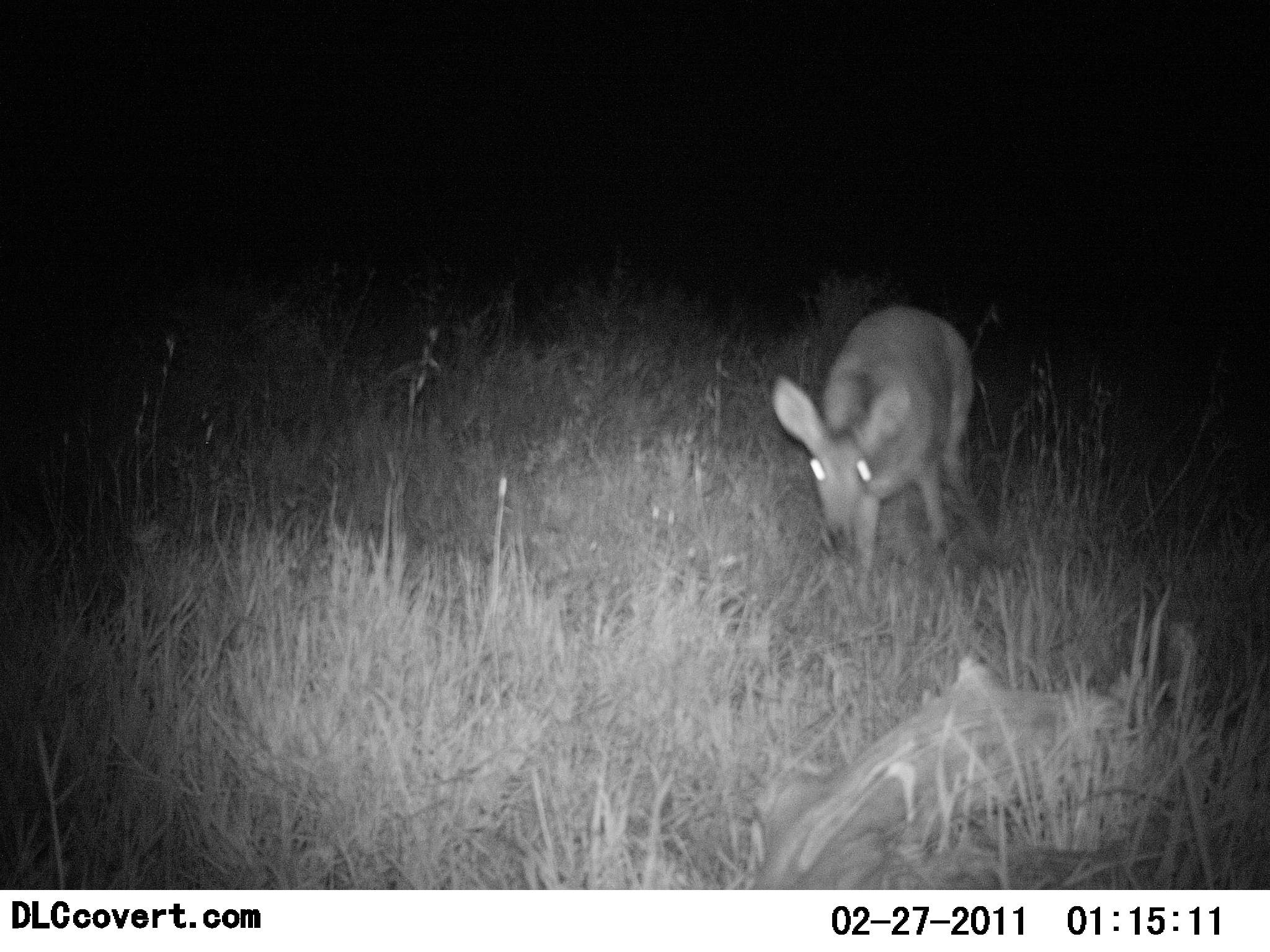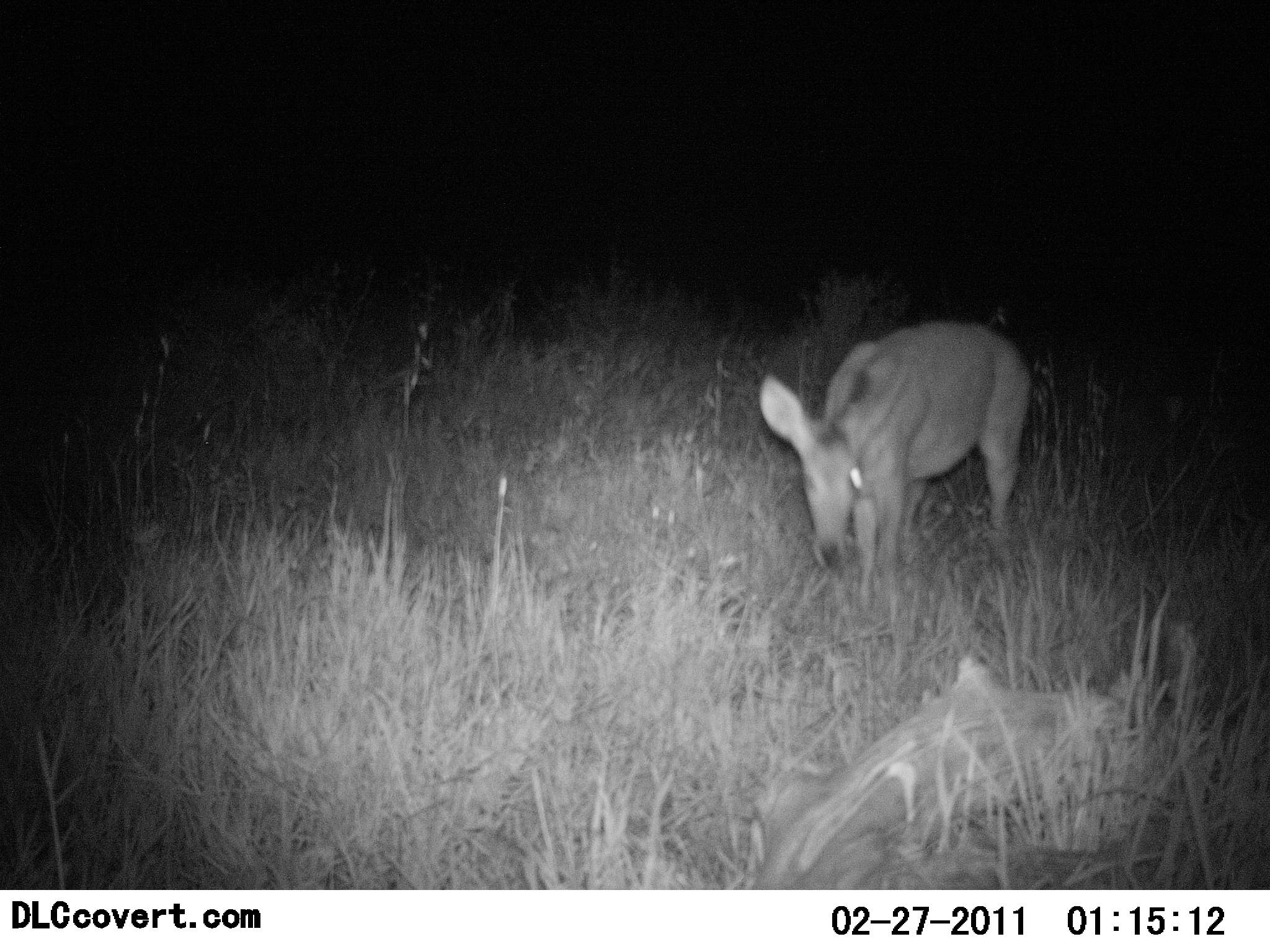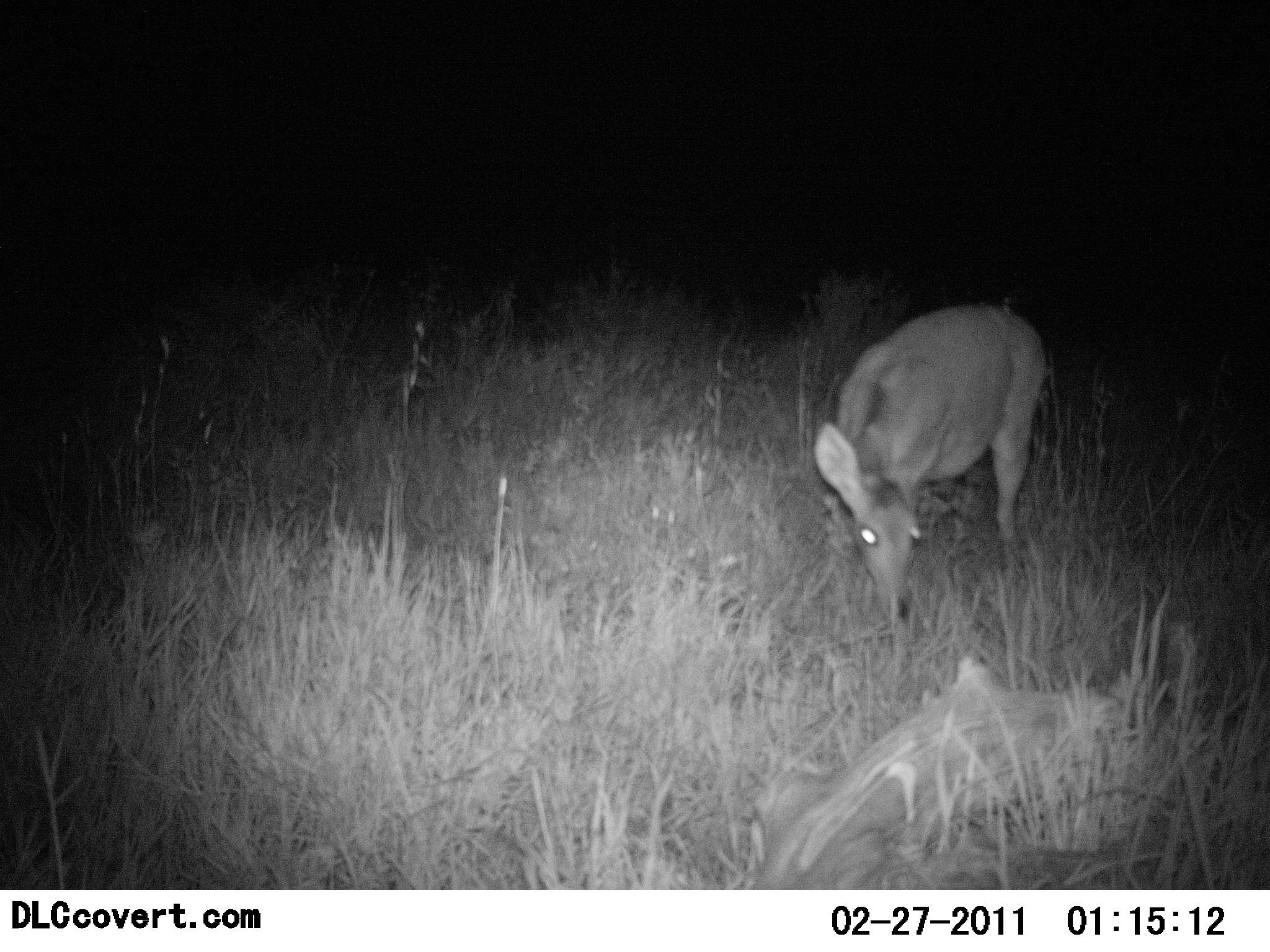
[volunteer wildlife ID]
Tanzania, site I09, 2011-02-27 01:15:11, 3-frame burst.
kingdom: Animalia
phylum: Chordata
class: Mammalia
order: Artiodactyla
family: Bovidae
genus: Redunca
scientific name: Redunca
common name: reedbuck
Reedbuck (Redunca), count 1. Behavior (volunteer vote fractions): standing 30%, resting 0%, moving 70%, interacting 0%. Young present (vote fraction): 0%. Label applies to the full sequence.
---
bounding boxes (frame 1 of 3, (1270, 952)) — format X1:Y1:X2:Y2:
animal: 770:305:973:386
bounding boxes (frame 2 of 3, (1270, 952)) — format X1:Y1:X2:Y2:
animal: 753:319:1030:521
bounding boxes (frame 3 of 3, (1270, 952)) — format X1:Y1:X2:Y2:
animal: 808:303:1050:631